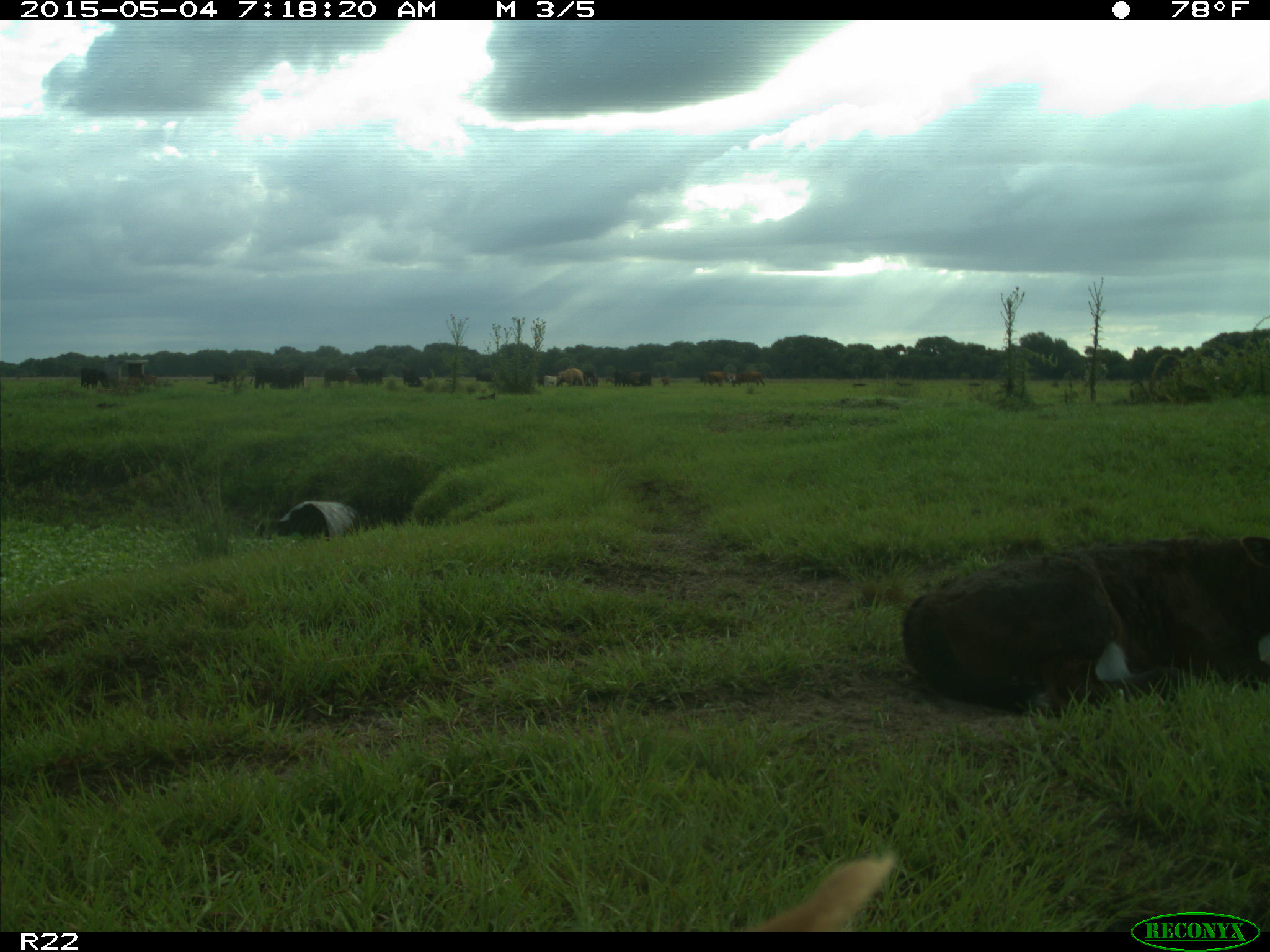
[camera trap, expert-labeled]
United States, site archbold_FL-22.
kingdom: Animalia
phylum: Chordata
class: Mammalia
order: Artiodactyla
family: Bovidae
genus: Bos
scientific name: Bos taurus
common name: domestic cow